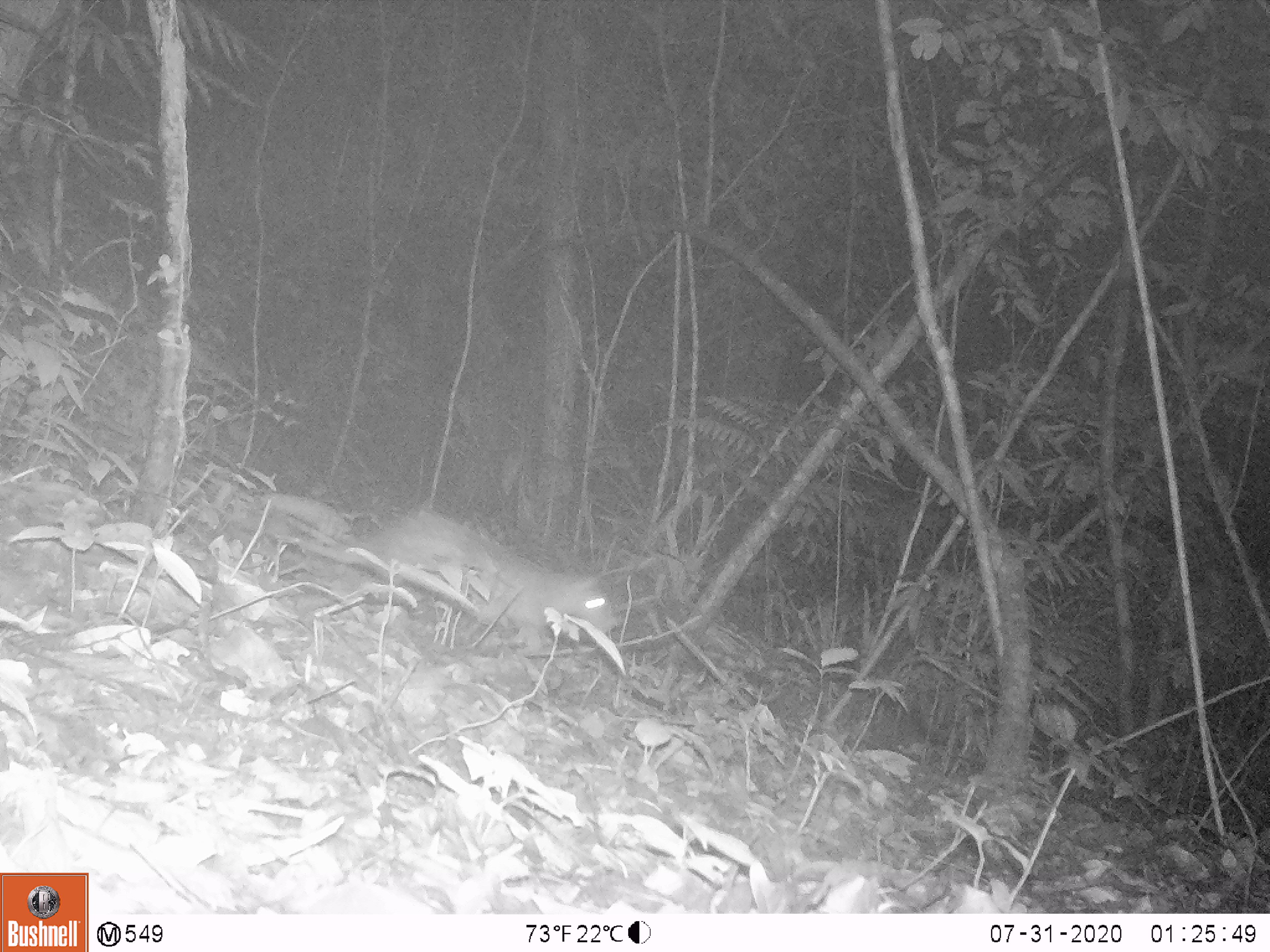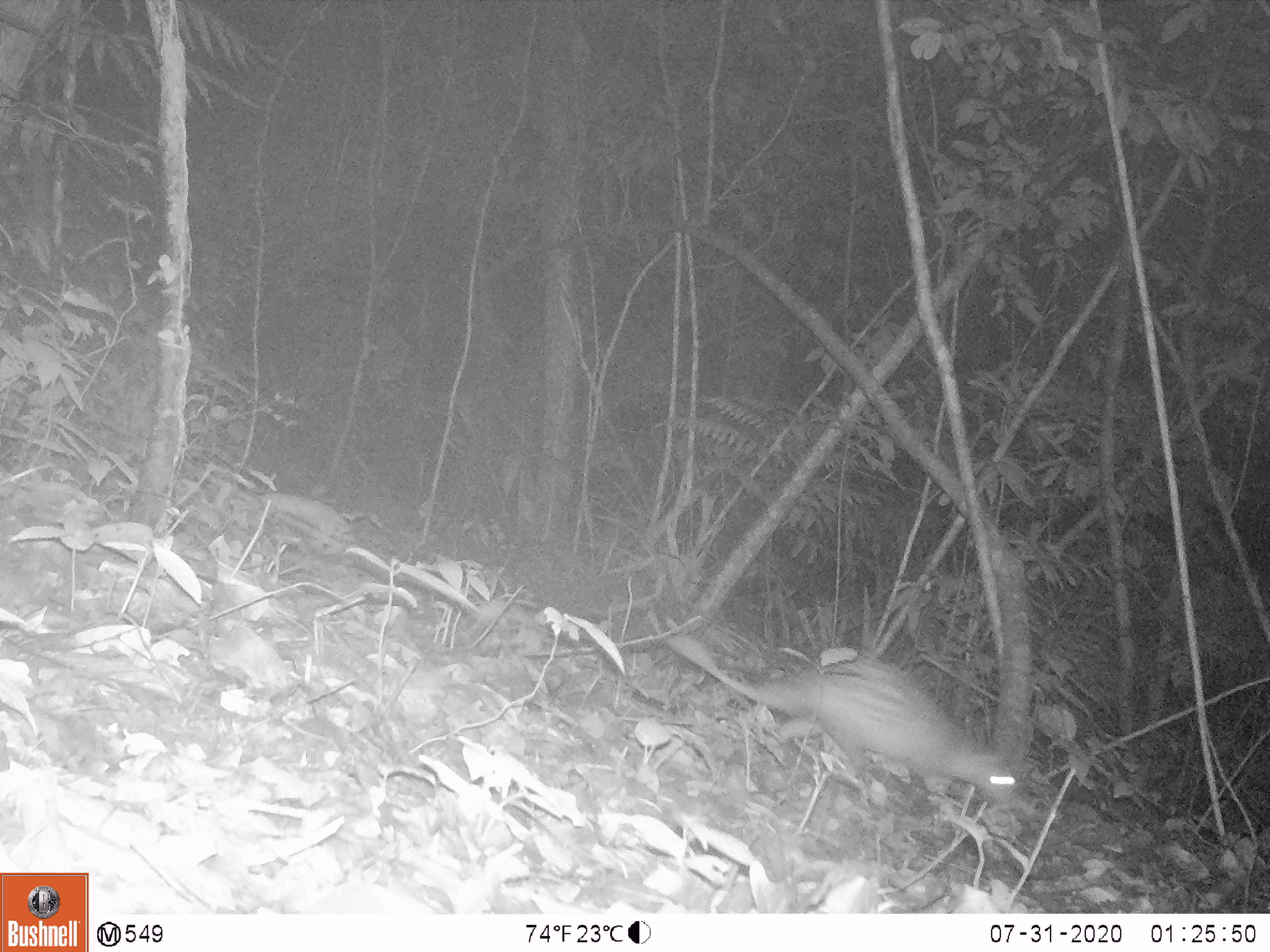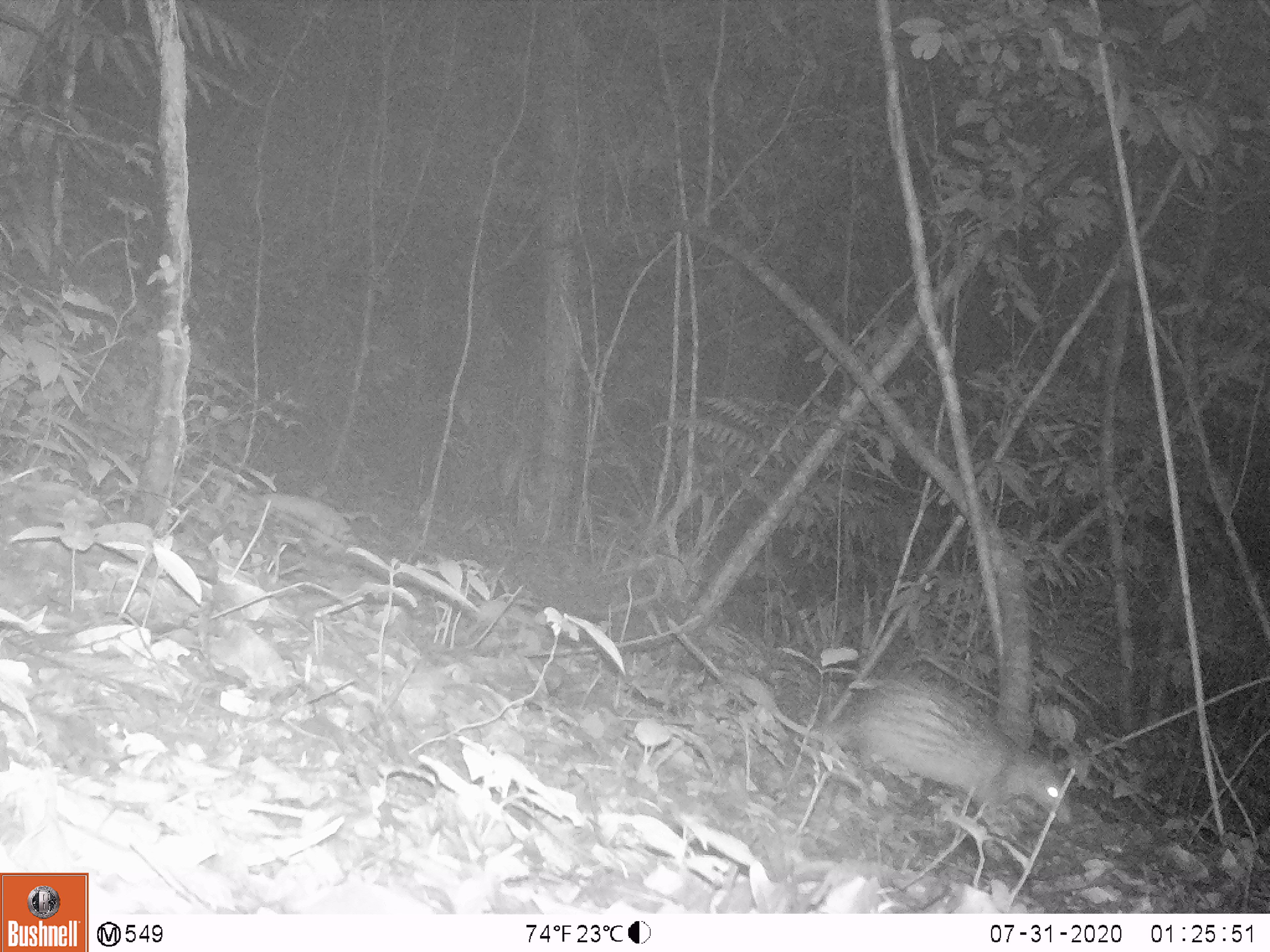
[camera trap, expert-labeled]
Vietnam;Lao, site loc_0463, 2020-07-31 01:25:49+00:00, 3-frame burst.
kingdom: Animalia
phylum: Chordata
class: Mammalia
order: Rodentia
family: Hystricidae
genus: Atherurus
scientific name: Atherurus macrourus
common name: asiatic brush-tailed porcupine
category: asiatic brush tailed porcupine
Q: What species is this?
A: Asiatic brush tailed porcupine (asiatic brush-tailed porcupine) (Atherurus macrourus).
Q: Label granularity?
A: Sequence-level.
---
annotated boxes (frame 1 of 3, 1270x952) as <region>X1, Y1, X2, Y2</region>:
asiatic brush tailed porcupine: <region>332, 504, 621, 649</region>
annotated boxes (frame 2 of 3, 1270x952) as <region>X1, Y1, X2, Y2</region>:
asiatic brush tailed porcupine: <region>665, 631, 1023, 808</region>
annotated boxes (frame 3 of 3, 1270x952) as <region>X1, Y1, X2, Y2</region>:
asiatic brush tailed porcupine: <region>734, 673, 1073, 827</region>